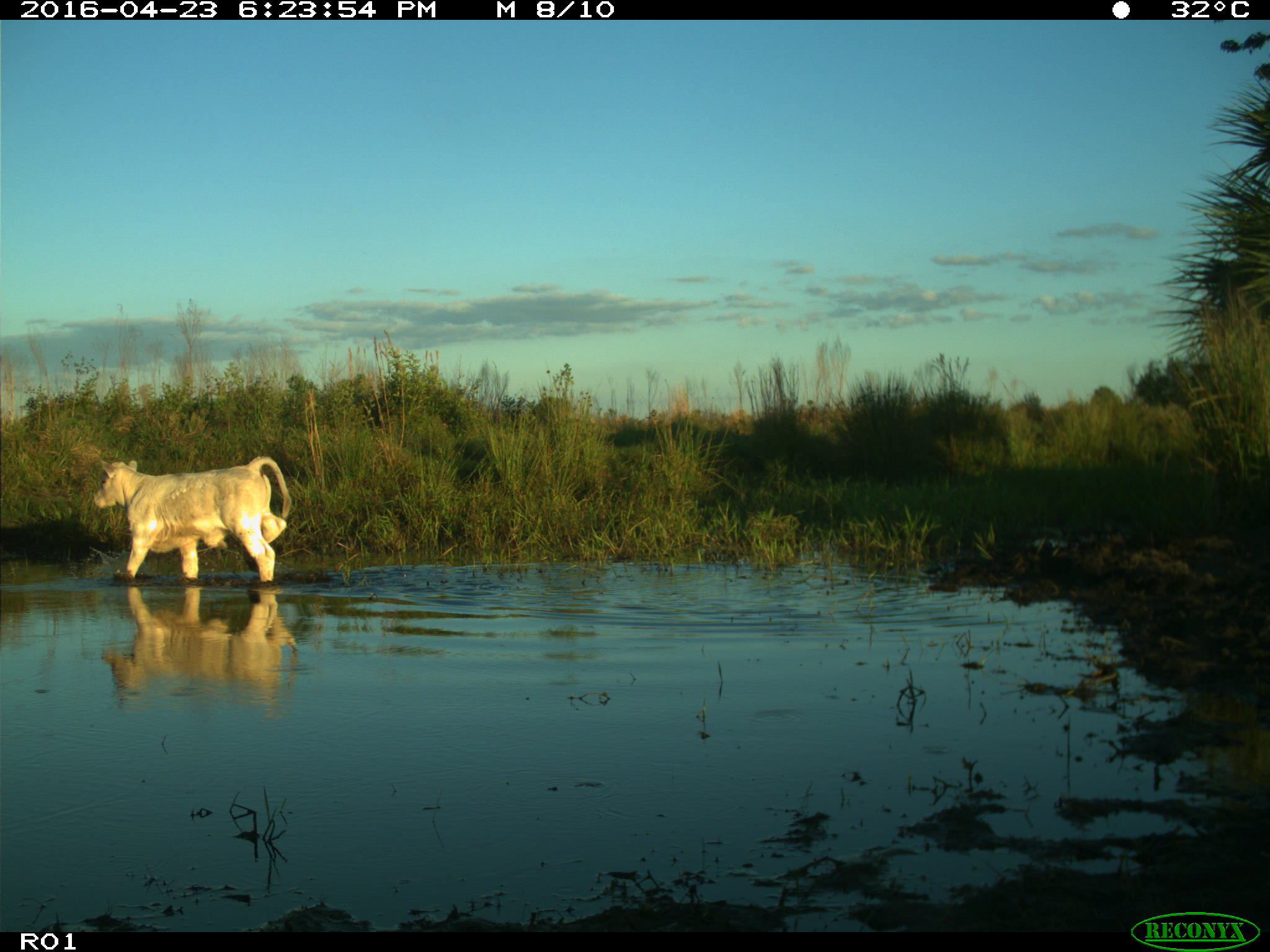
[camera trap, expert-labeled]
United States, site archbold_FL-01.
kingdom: Animalia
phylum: Chordata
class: Mammalia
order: Artiodactyla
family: Bovidae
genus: Bos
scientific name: Bos taurus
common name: domestic cow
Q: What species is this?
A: Bos taurus (domestic cow).